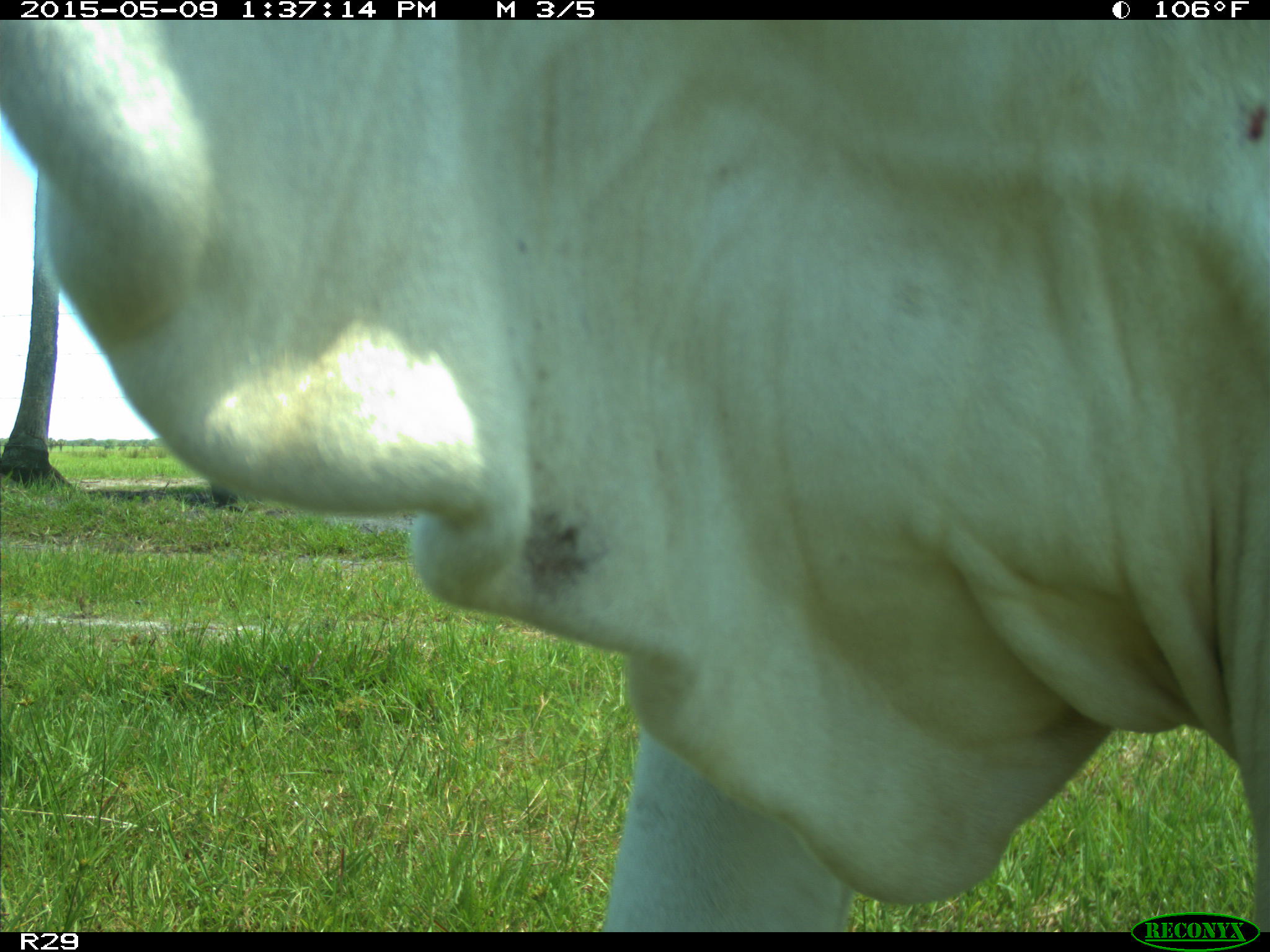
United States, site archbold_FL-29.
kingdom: Animalia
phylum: Chordata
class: Mammalia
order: Artiodactyla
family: Bovidae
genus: Bos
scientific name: Bos taurus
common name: domestic cow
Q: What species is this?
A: Bos taurus (domestic cow).